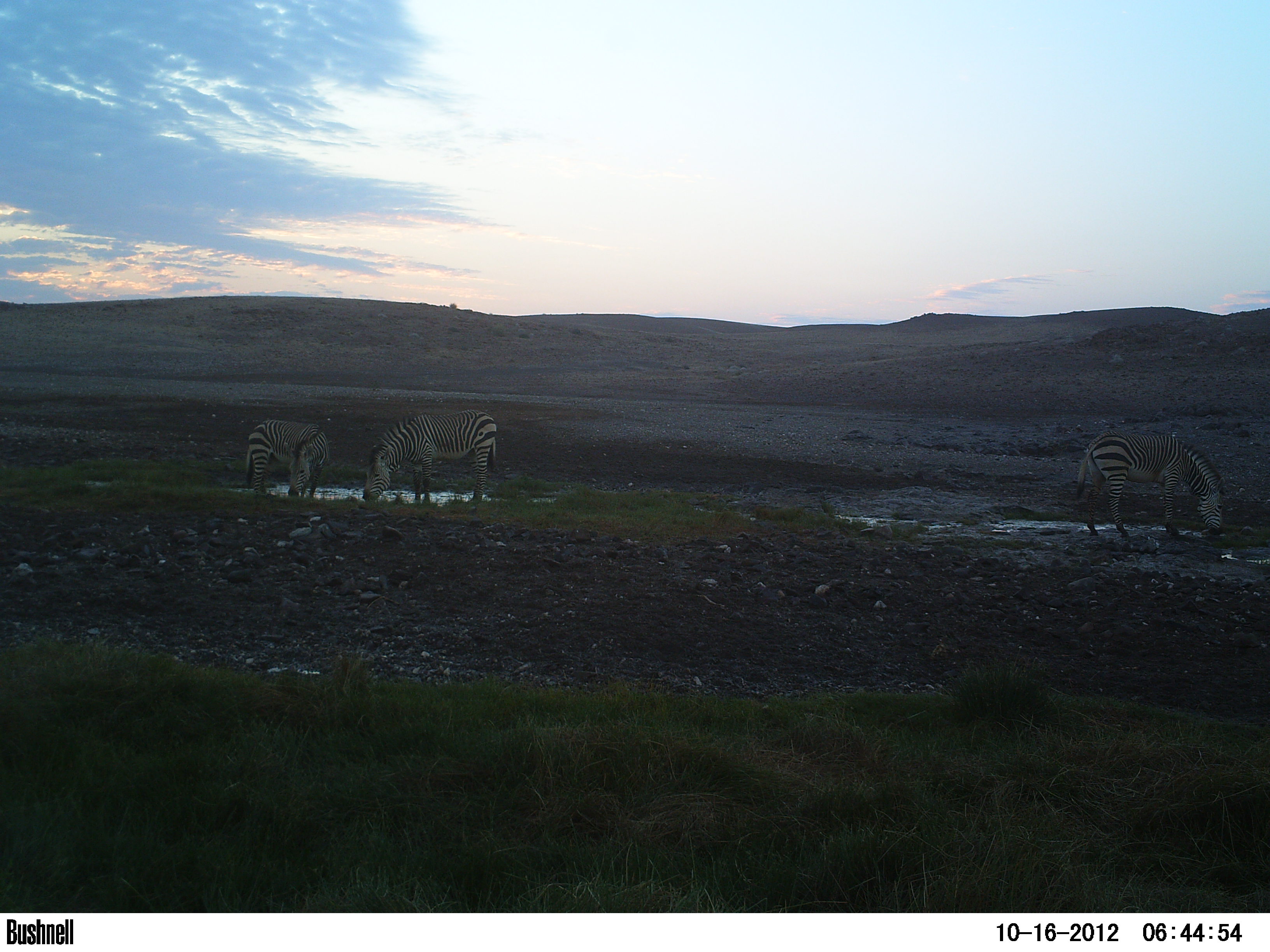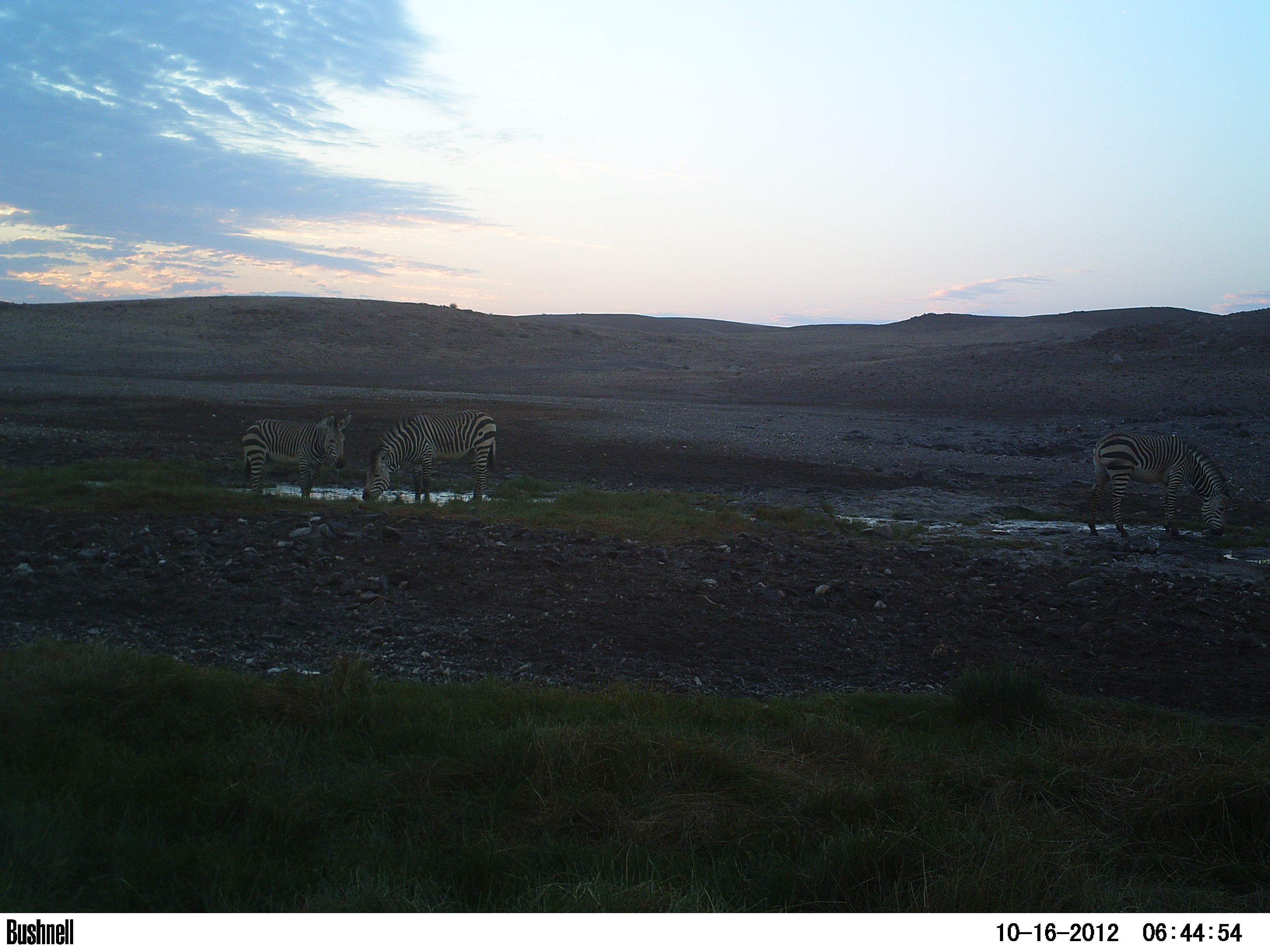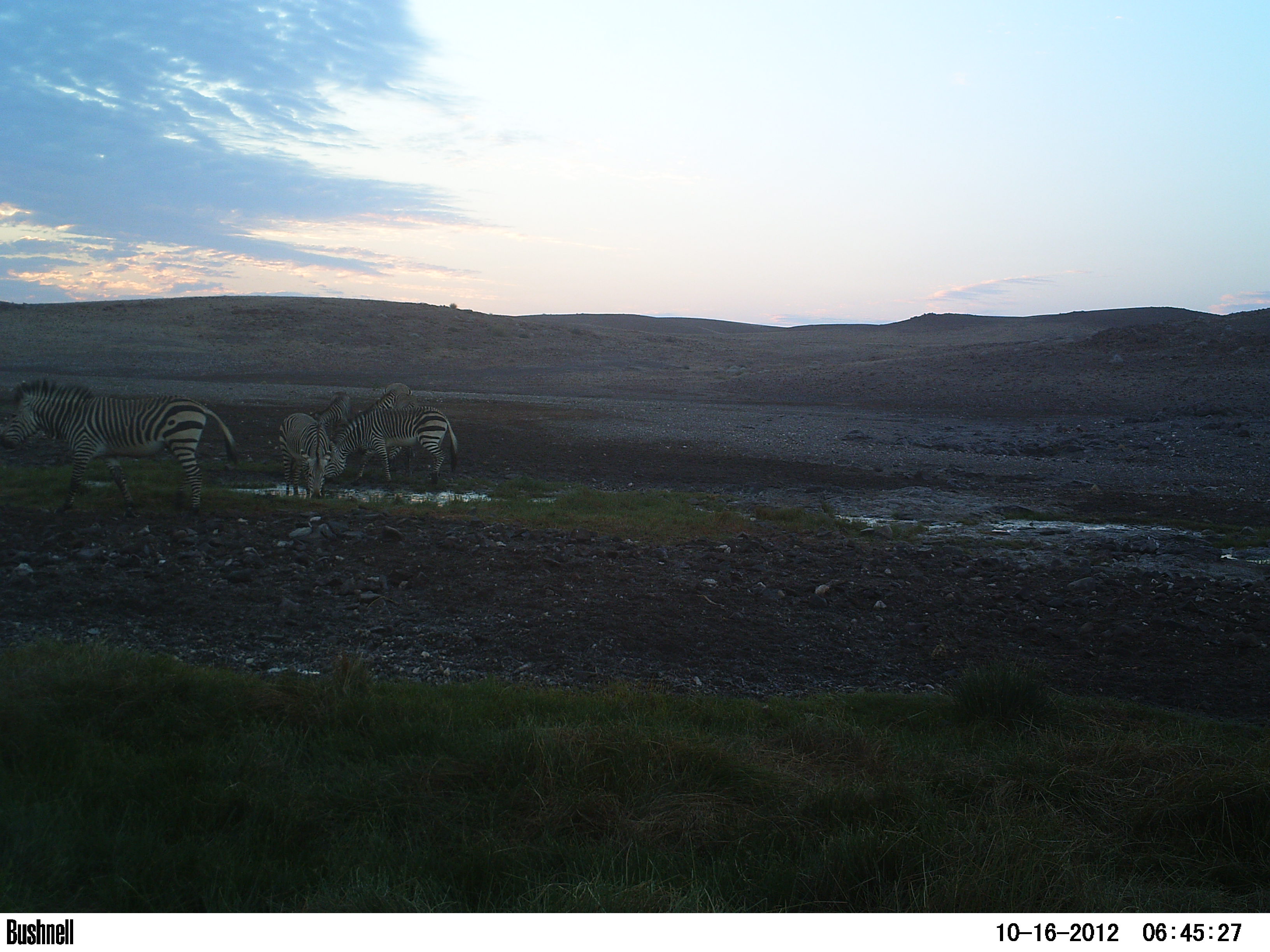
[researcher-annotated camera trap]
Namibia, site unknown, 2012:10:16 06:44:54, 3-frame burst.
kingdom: Animalia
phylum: Chordata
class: Mammalia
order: Perissodactyla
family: Equidae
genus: Equus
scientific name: Equus zebra hartmannae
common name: hartmann's mountain zebra